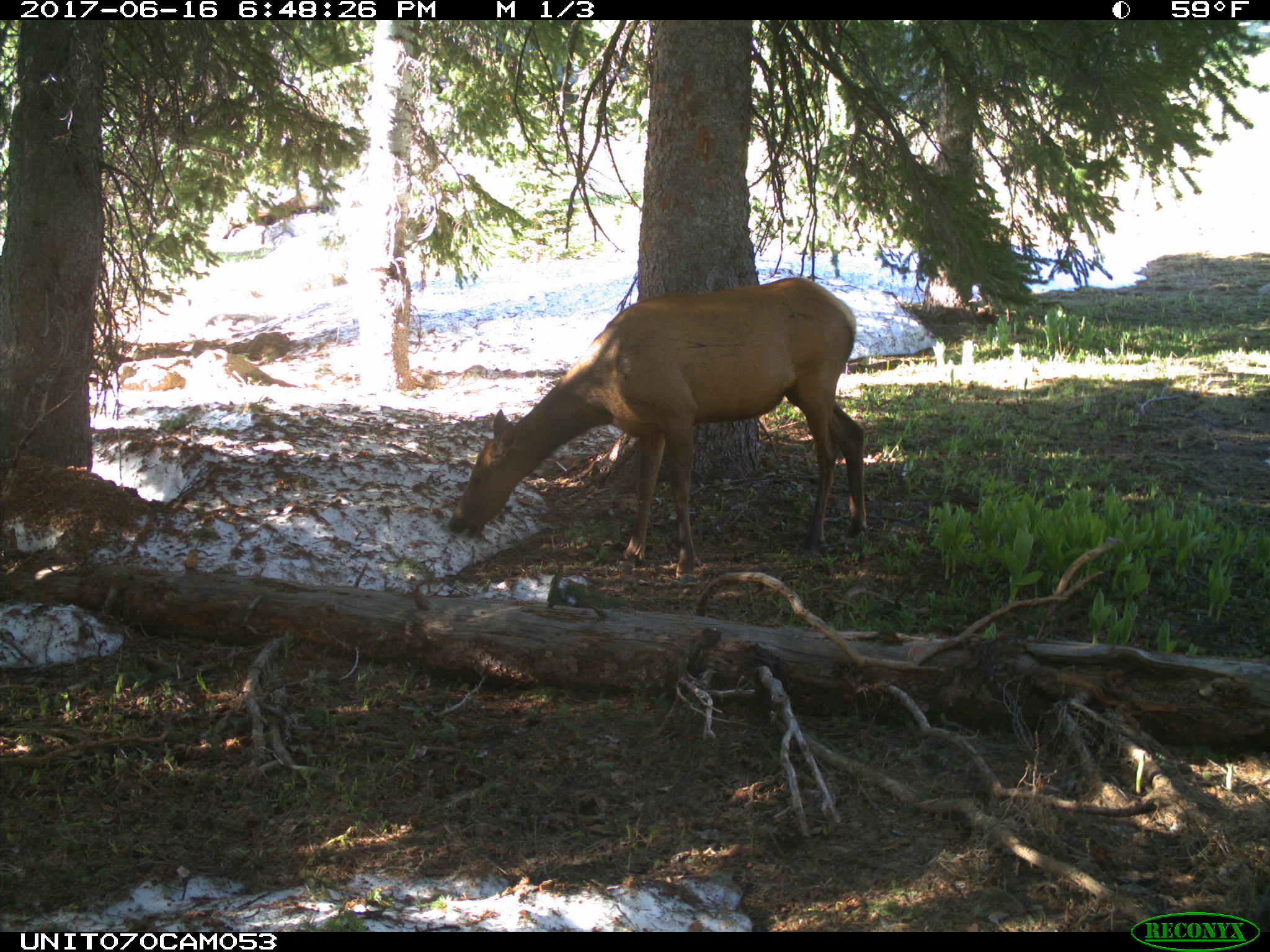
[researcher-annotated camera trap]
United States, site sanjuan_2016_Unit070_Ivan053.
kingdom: Animalia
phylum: Chordata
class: Mammalia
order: Artiodactyla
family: Cervidae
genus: Cervus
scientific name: Cervus elaphus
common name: red deer